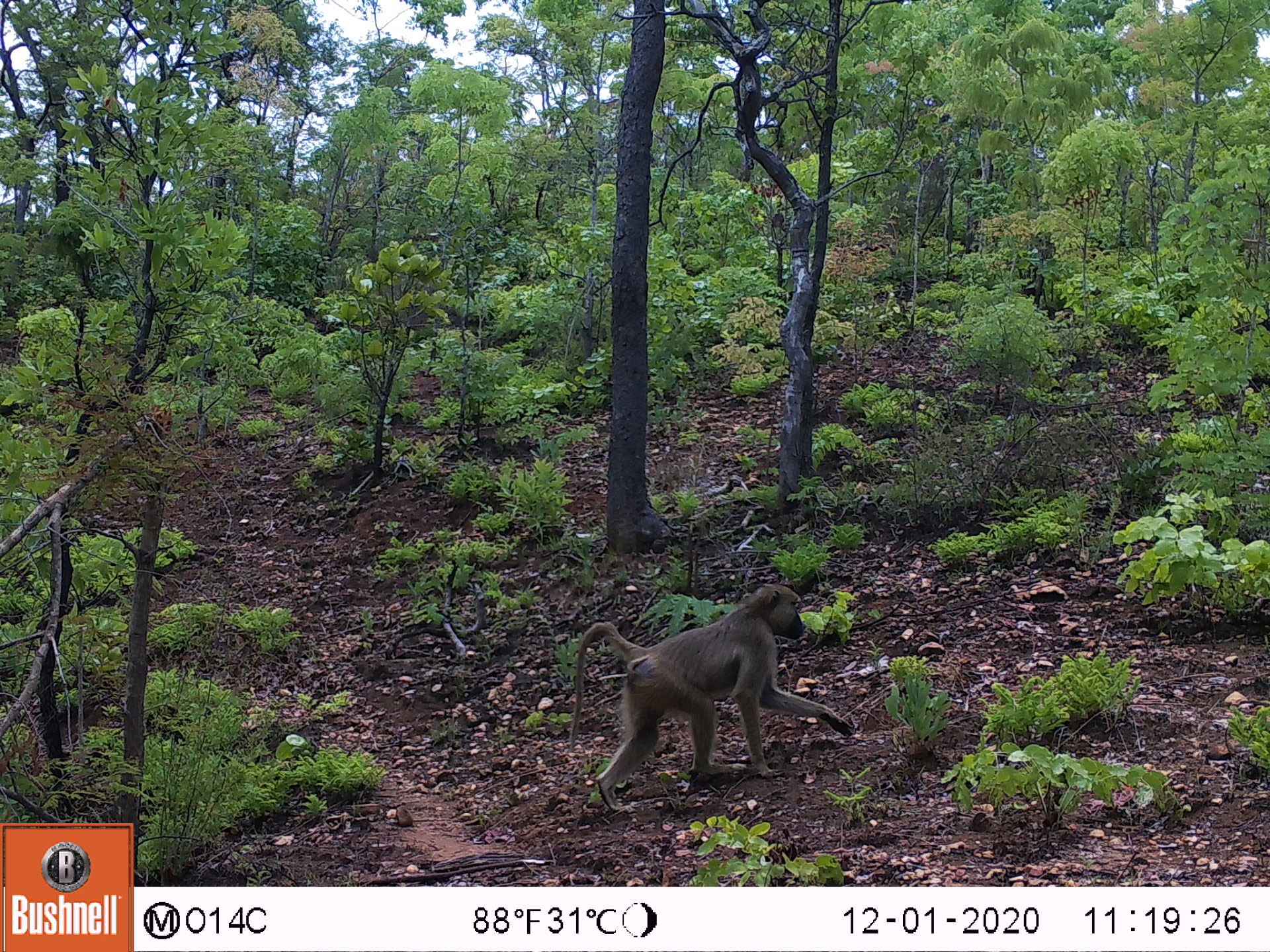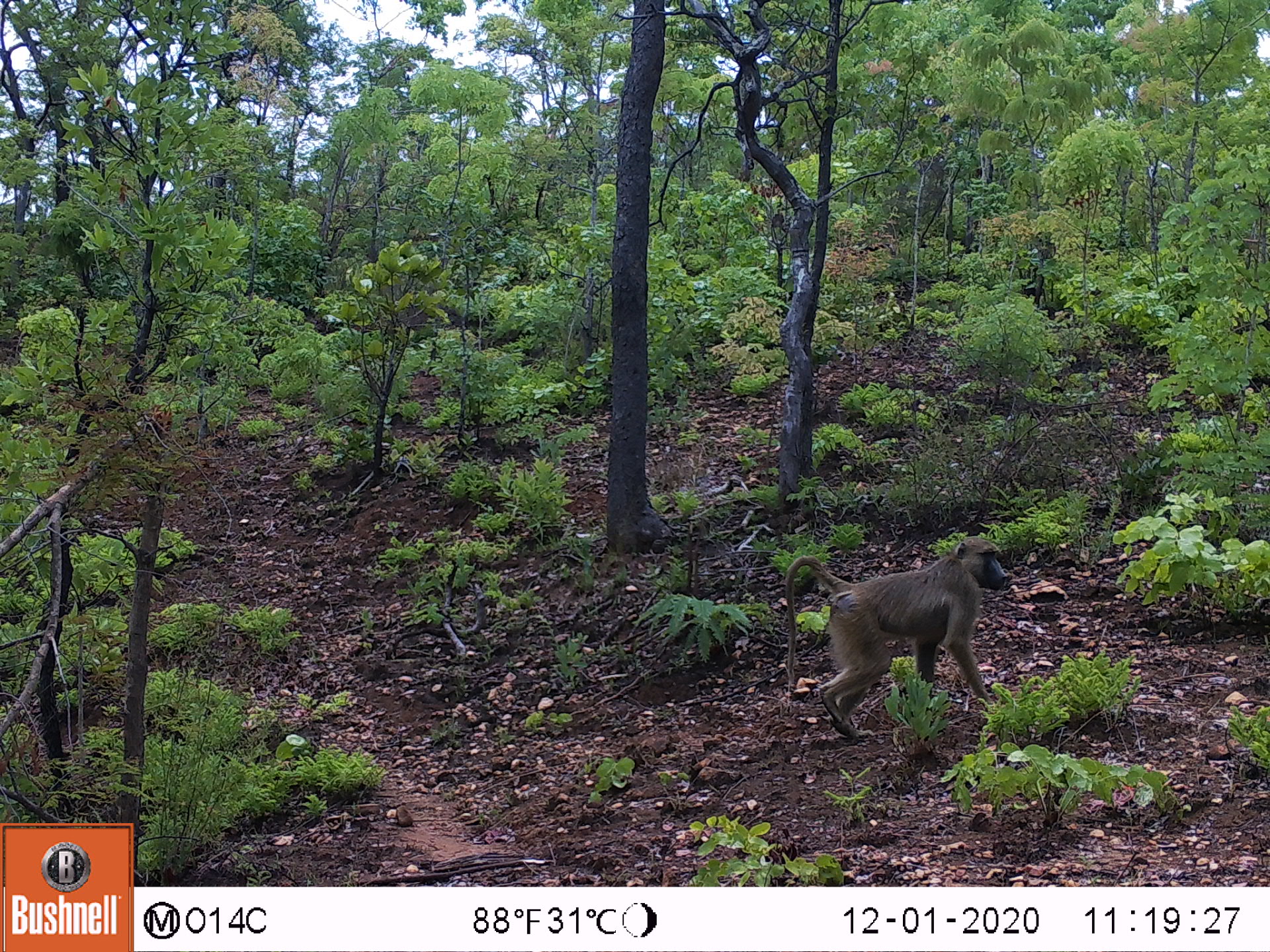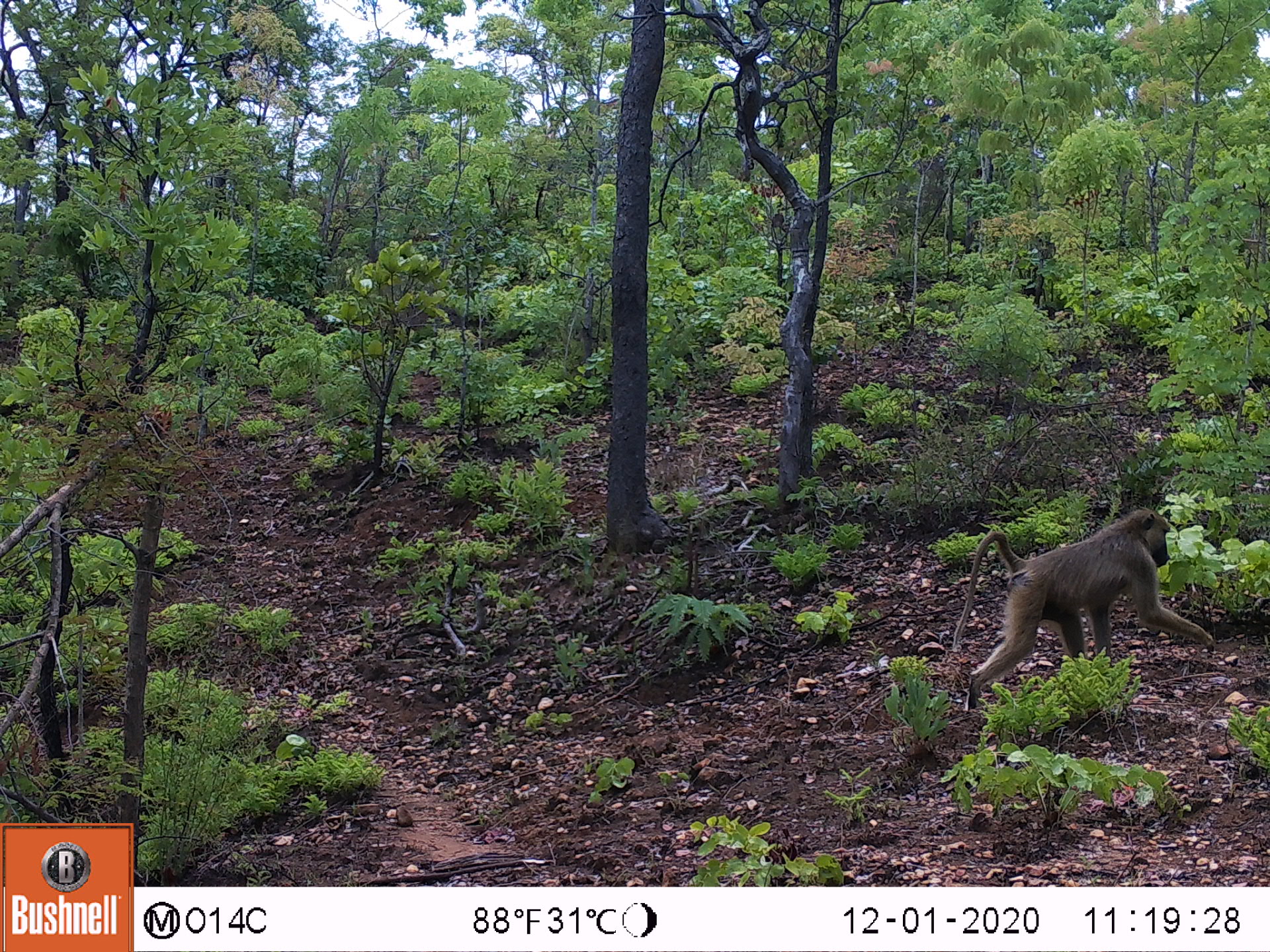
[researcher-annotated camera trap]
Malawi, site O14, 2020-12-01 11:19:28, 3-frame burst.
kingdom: Animalia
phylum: Chordata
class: Mammalia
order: Primates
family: Cercopithecidae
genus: Papio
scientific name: Papio cynocephalus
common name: yellow baboon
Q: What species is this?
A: Yellow baboon (Papio cynocephalus).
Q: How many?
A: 1.